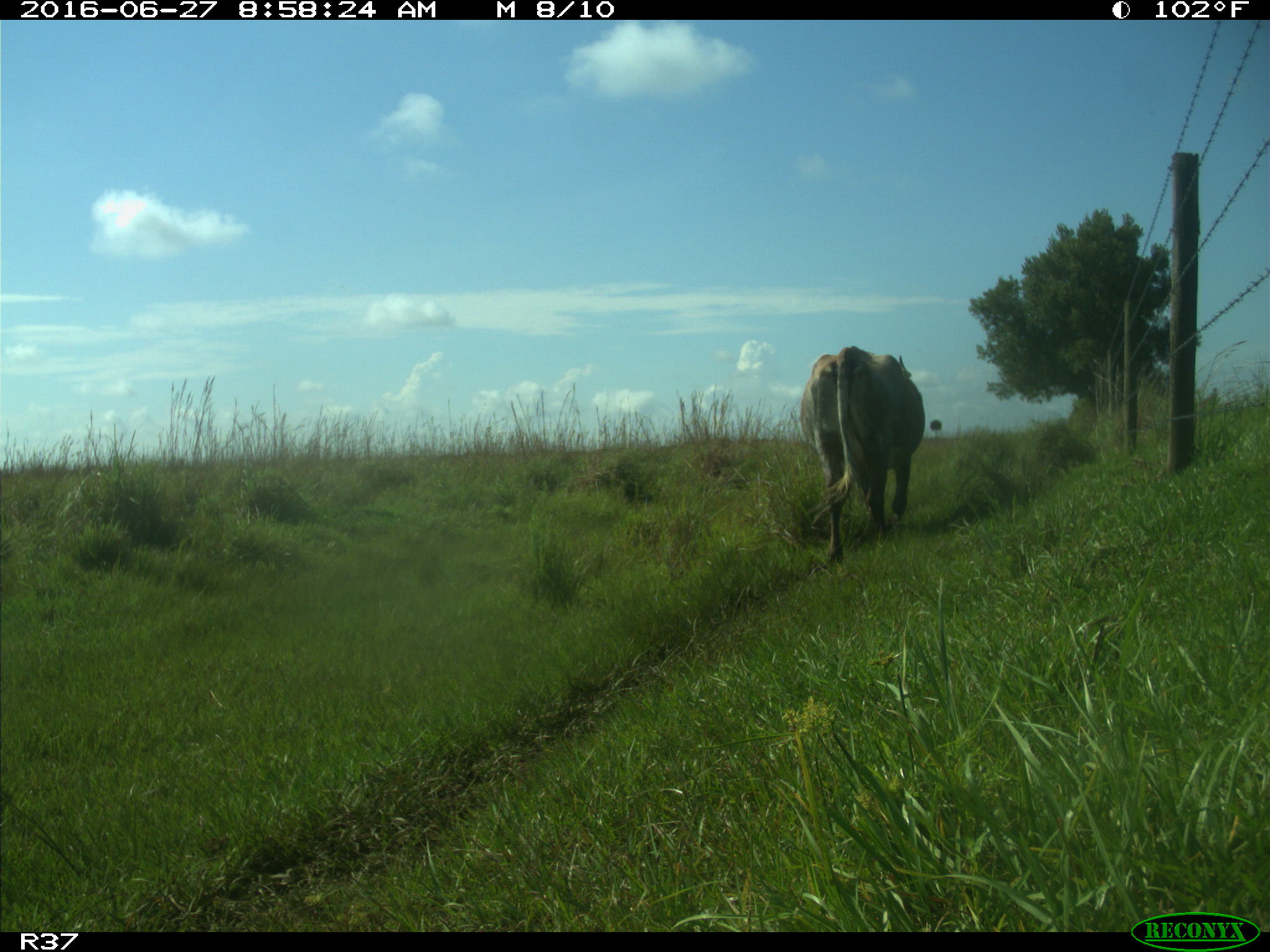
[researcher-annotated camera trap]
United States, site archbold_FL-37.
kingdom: Animalia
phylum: Chordata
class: Mammalia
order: Artiodactyla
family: Bovidae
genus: Bos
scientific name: Bos taurus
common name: domestic cow